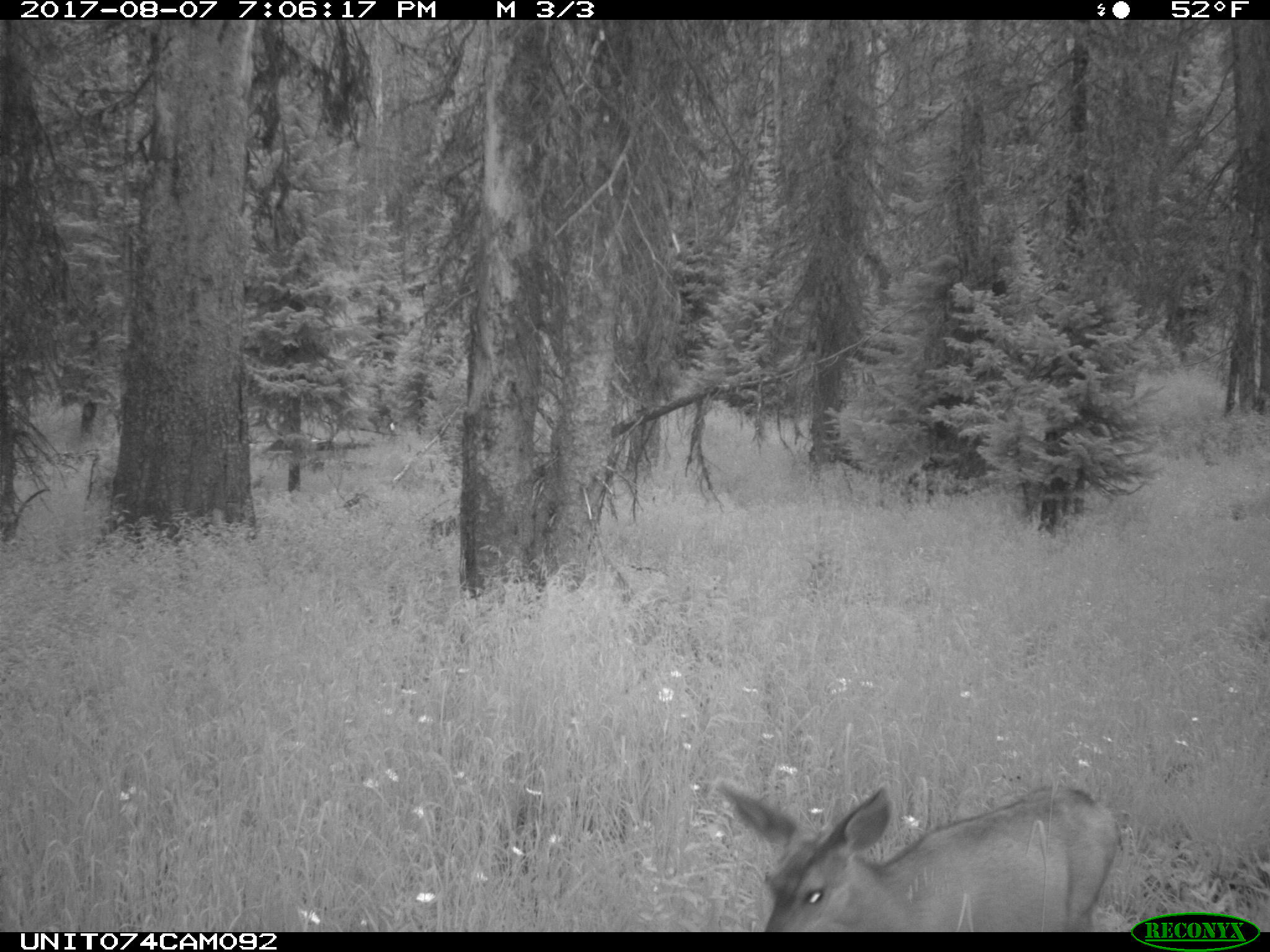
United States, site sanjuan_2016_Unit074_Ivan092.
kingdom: Animalia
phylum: Chordata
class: Mammalia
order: Artiodactyla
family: Cervidae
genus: Odocoileus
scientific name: Odocoileus hemionus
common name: mule deer